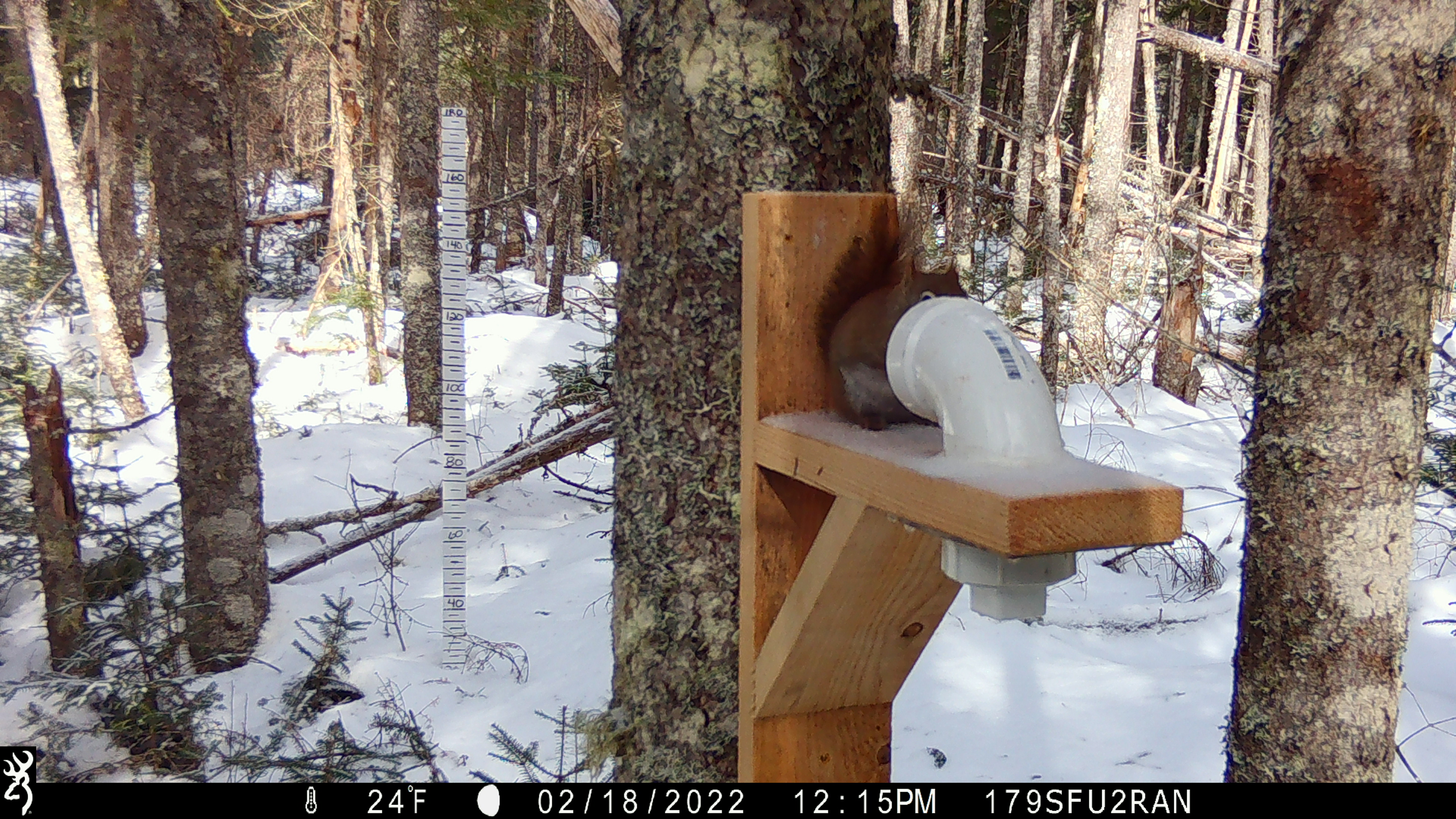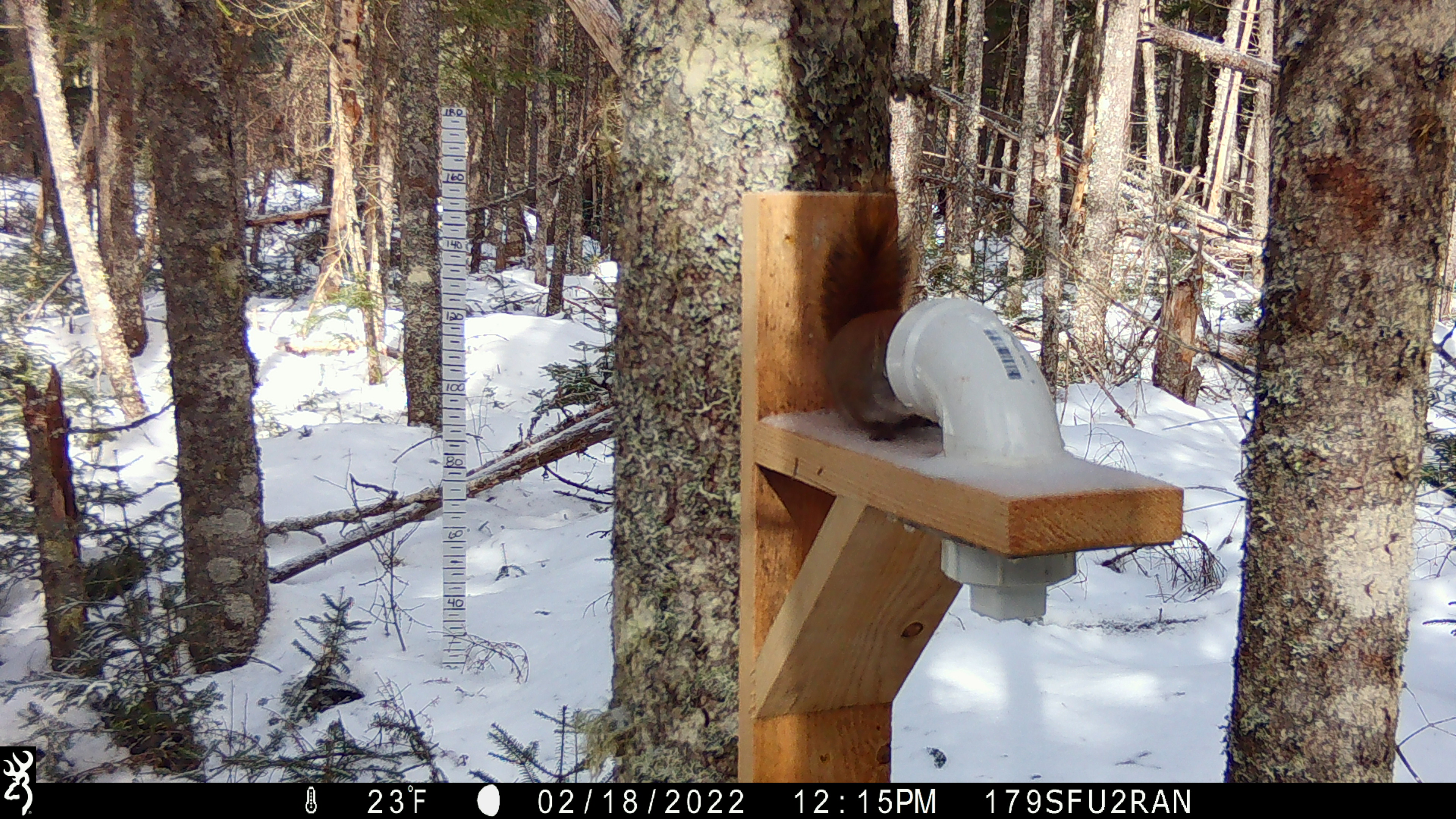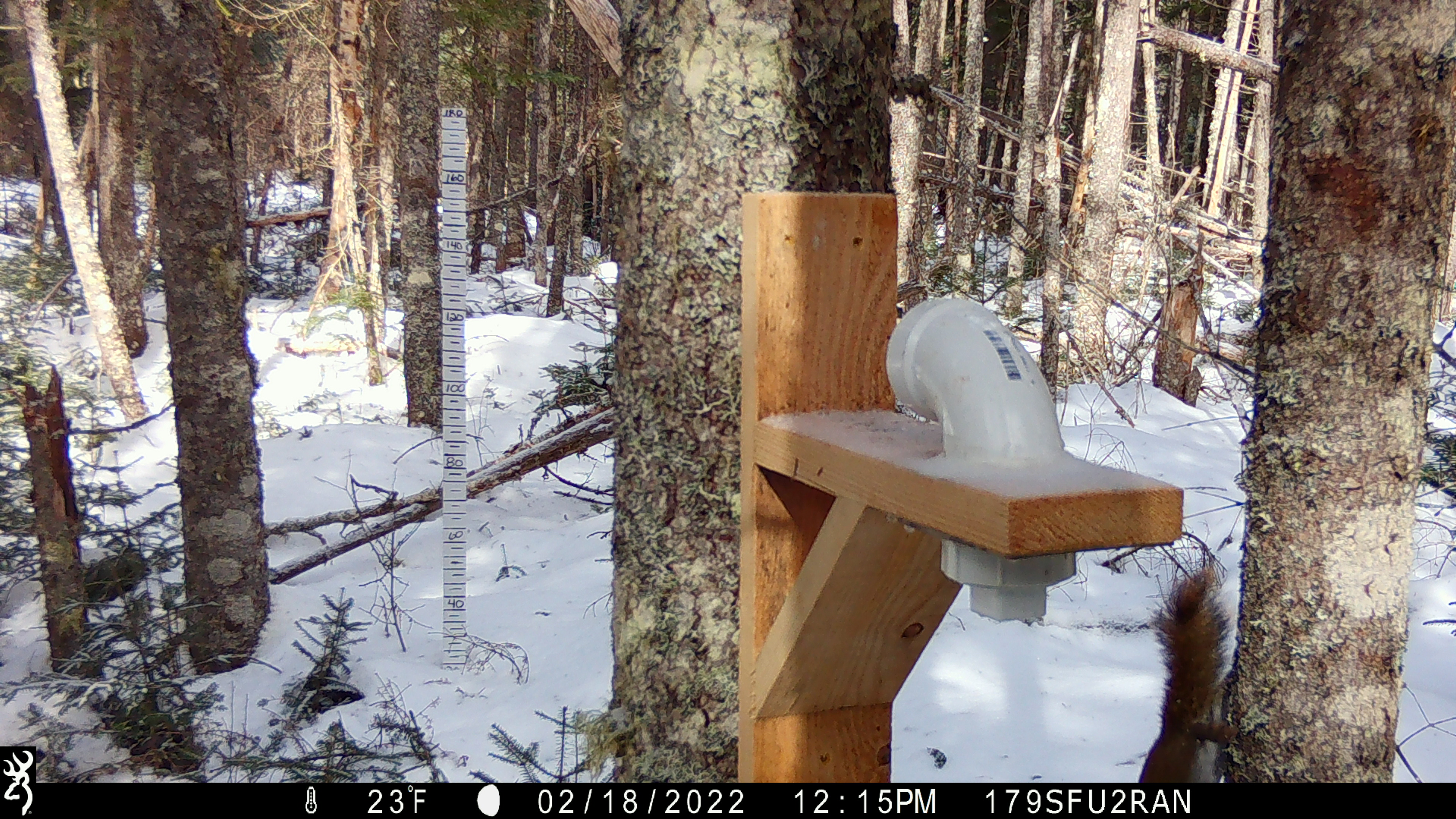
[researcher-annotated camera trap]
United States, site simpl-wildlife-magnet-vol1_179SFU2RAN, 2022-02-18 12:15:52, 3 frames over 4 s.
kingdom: Animalia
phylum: Chordata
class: Mammalia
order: Rodentia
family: Sciuridae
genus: Tamiasciurus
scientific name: Tamiasciurus hudsonicus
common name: red squirrel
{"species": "red squirrel (Tamiasciurus hudsonicus)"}